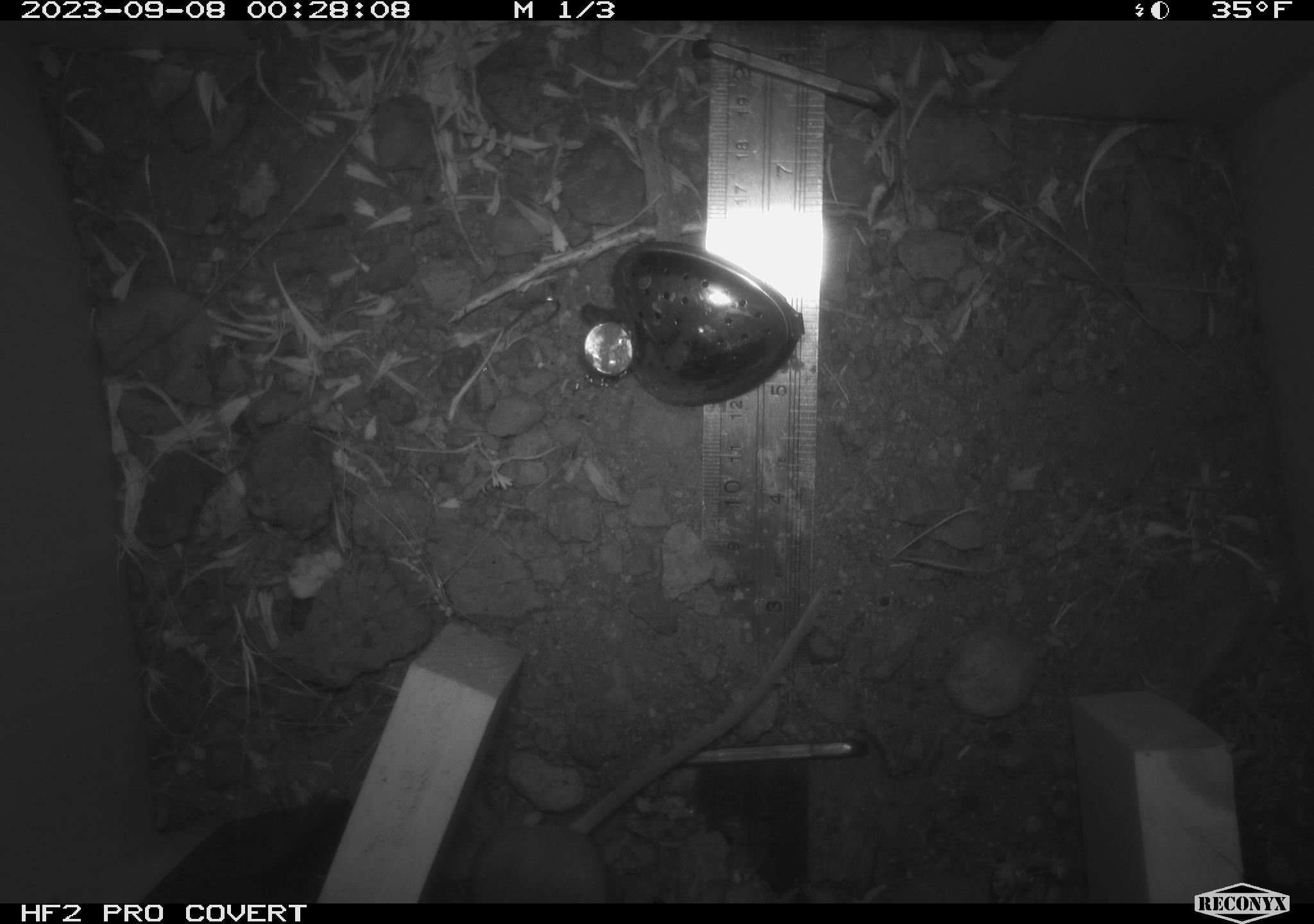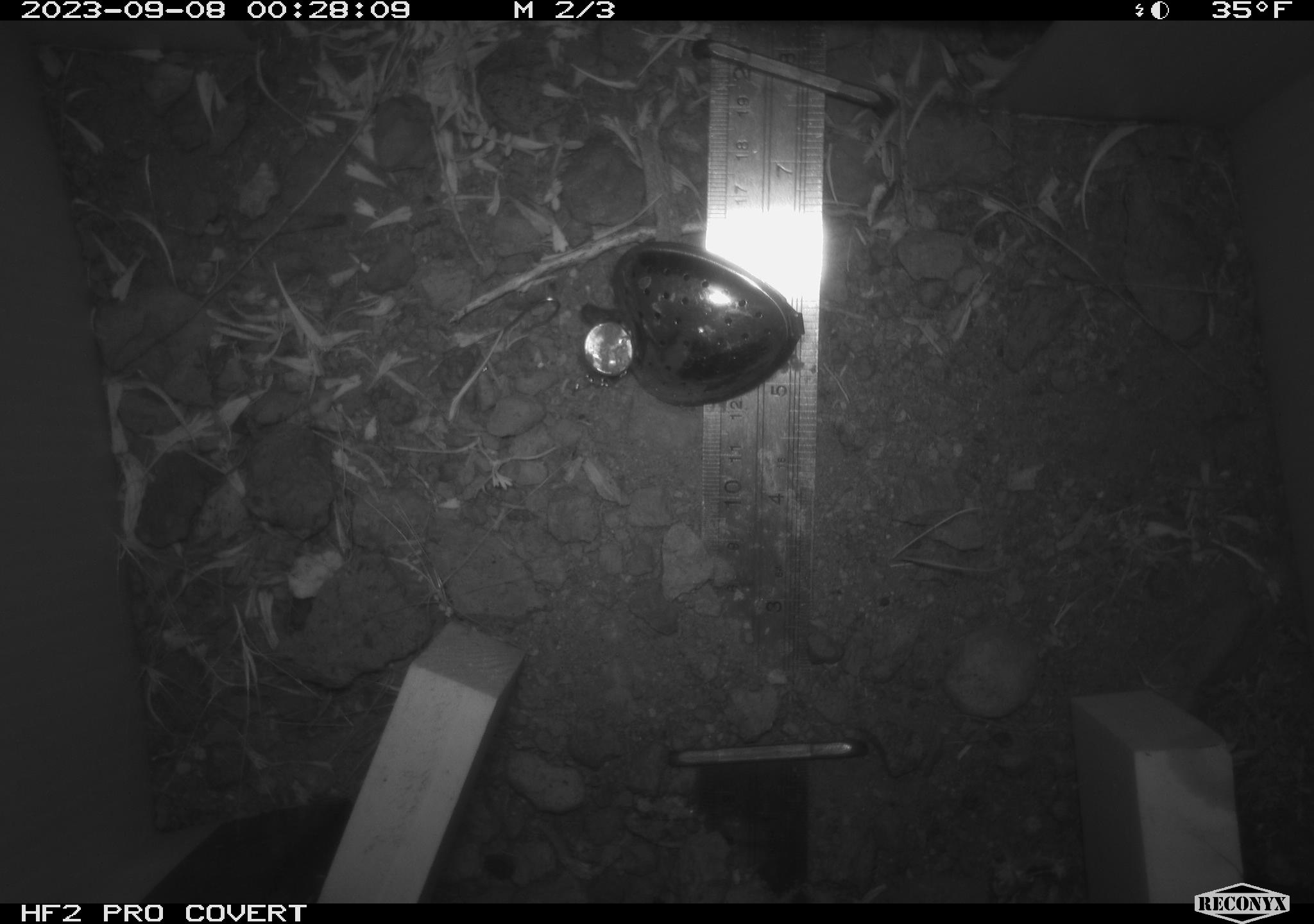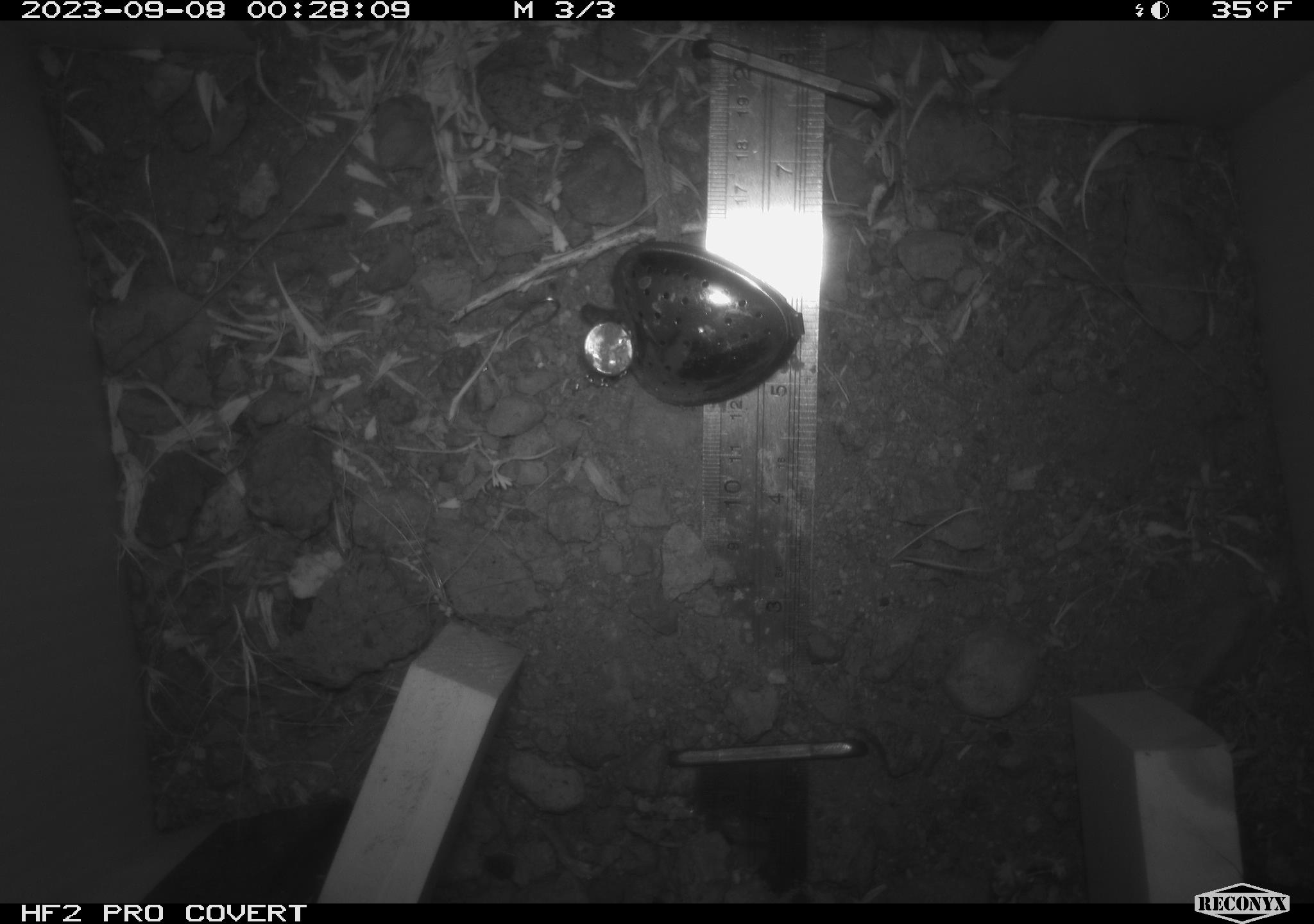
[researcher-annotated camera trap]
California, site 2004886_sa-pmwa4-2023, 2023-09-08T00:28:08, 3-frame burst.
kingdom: Animalia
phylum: Chordata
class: Mammalia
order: Rodentia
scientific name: Rodentia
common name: mouse species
Mouse species (Rodentia).